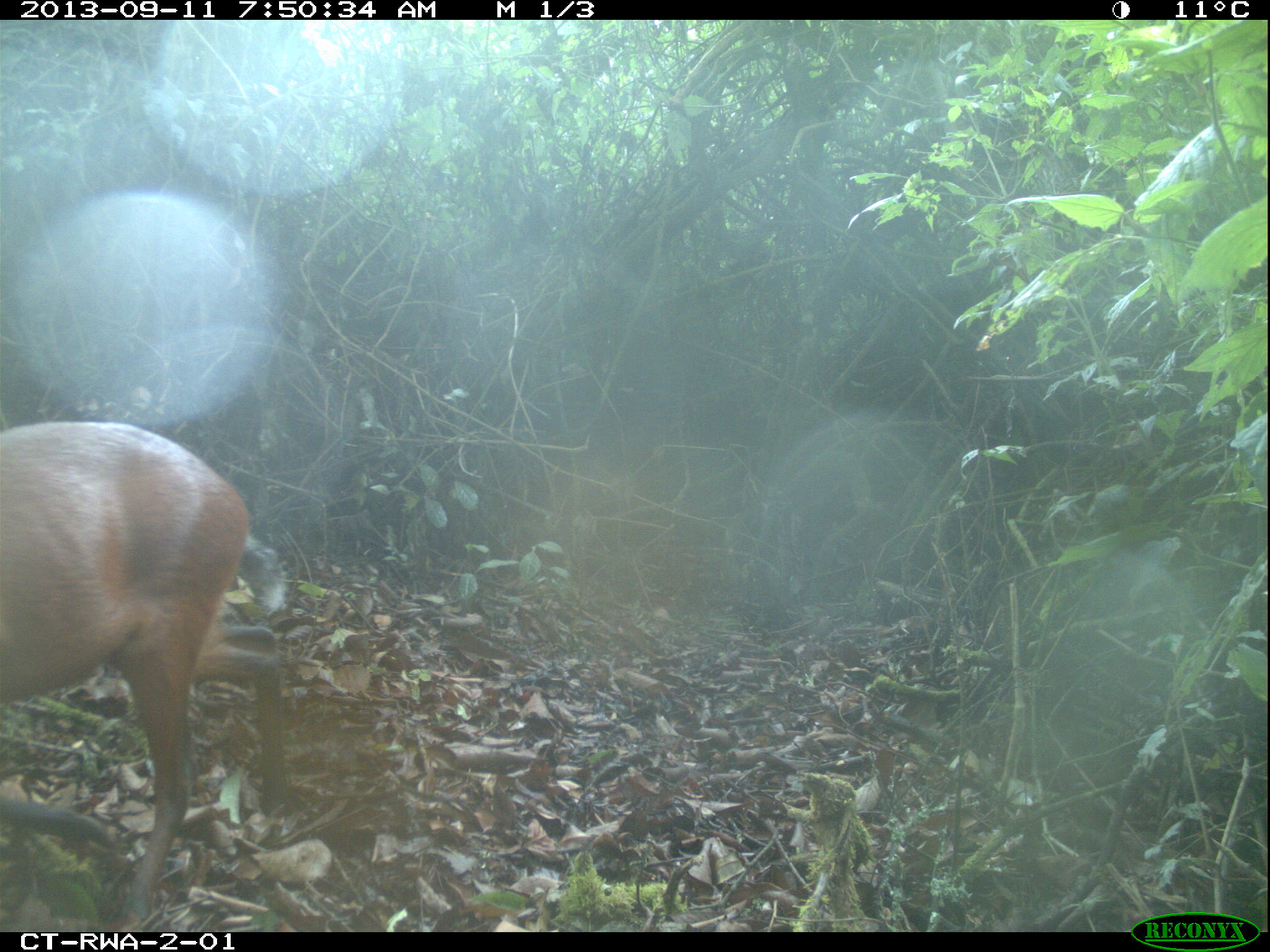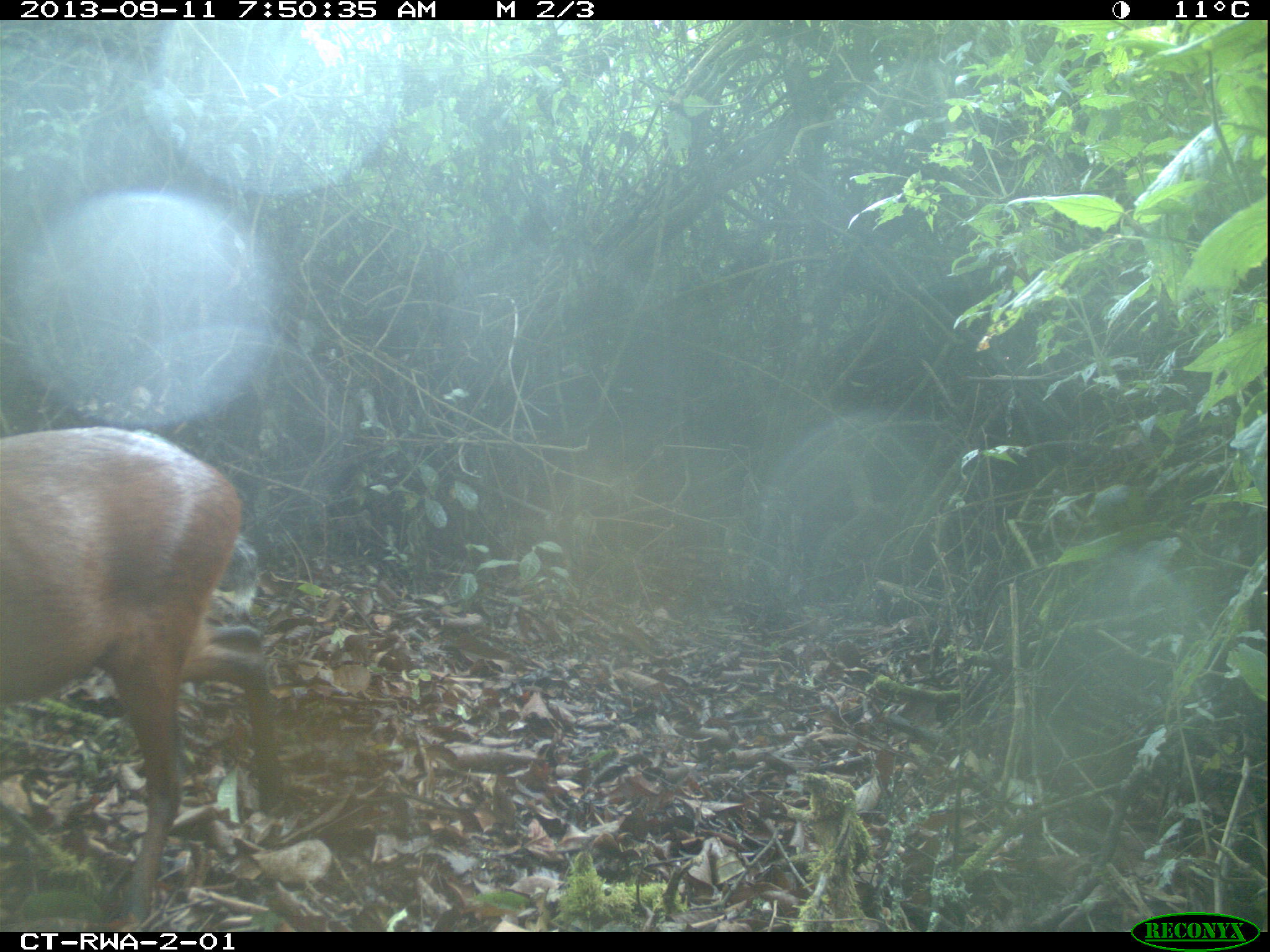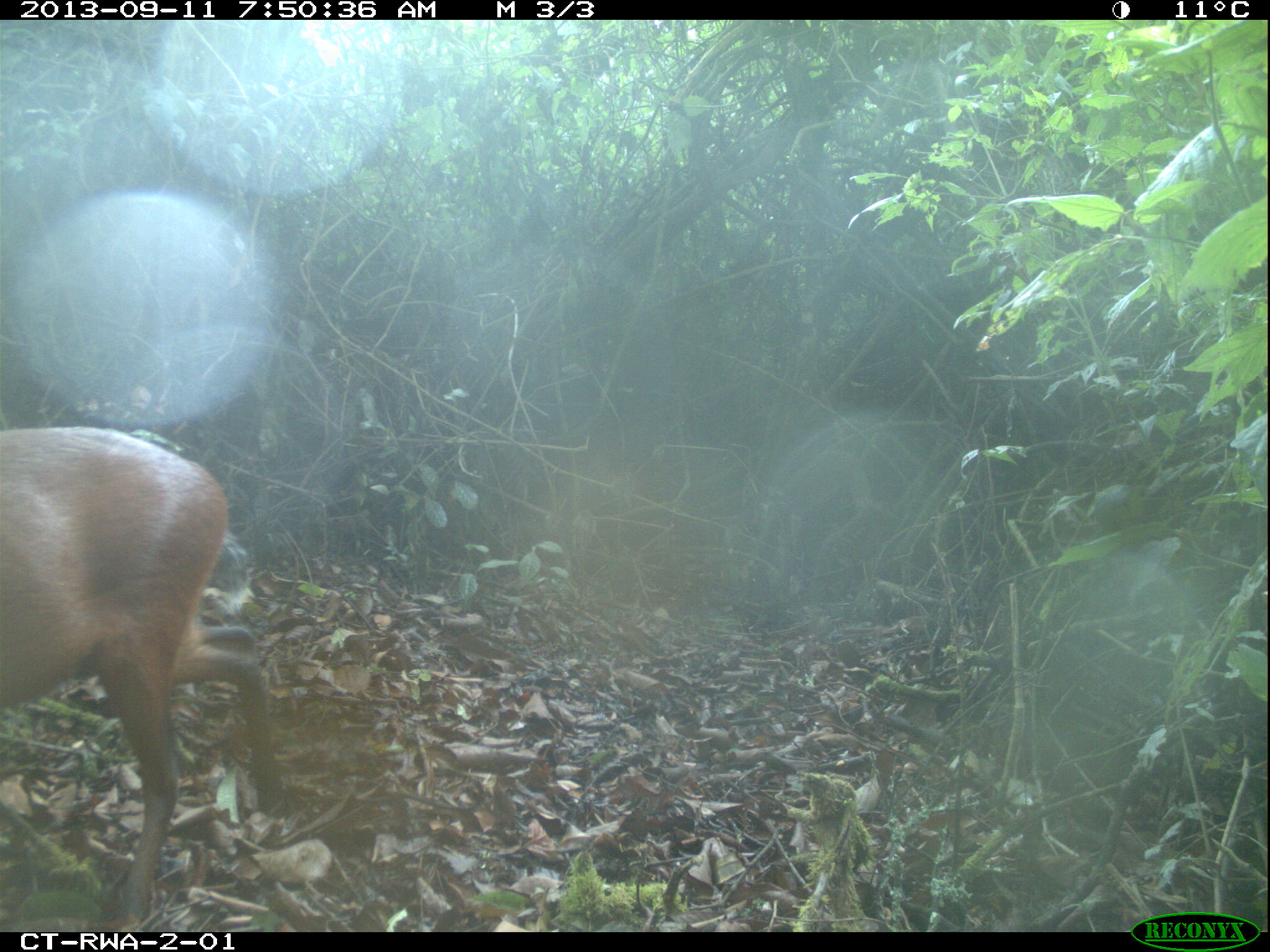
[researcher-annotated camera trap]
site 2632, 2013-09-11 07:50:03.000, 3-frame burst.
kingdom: Animalia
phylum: Chordata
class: Mammalia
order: Artiodactyla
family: Bovidae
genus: Cephalophus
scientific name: Cephalophus nigrifrons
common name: black-fronted duiker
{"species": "Cephalophus nigrifrons (black-fronted duiker)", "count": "1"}